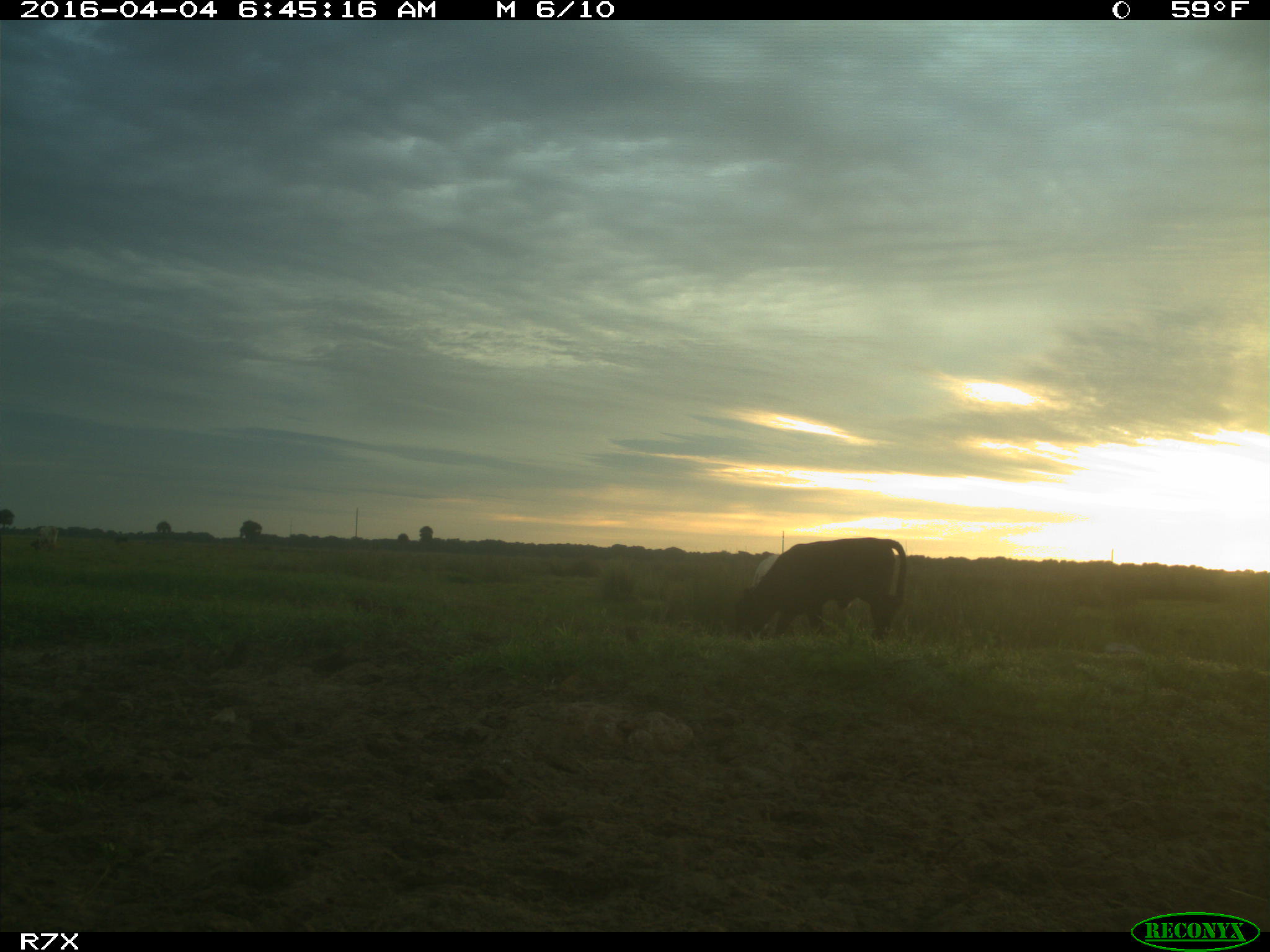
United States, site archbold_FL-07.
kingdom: Animalia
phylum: Chordata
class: Mammalia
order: Artiodactyla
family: Bovidae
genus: Bos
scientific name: Bos taurus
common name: domestic cow